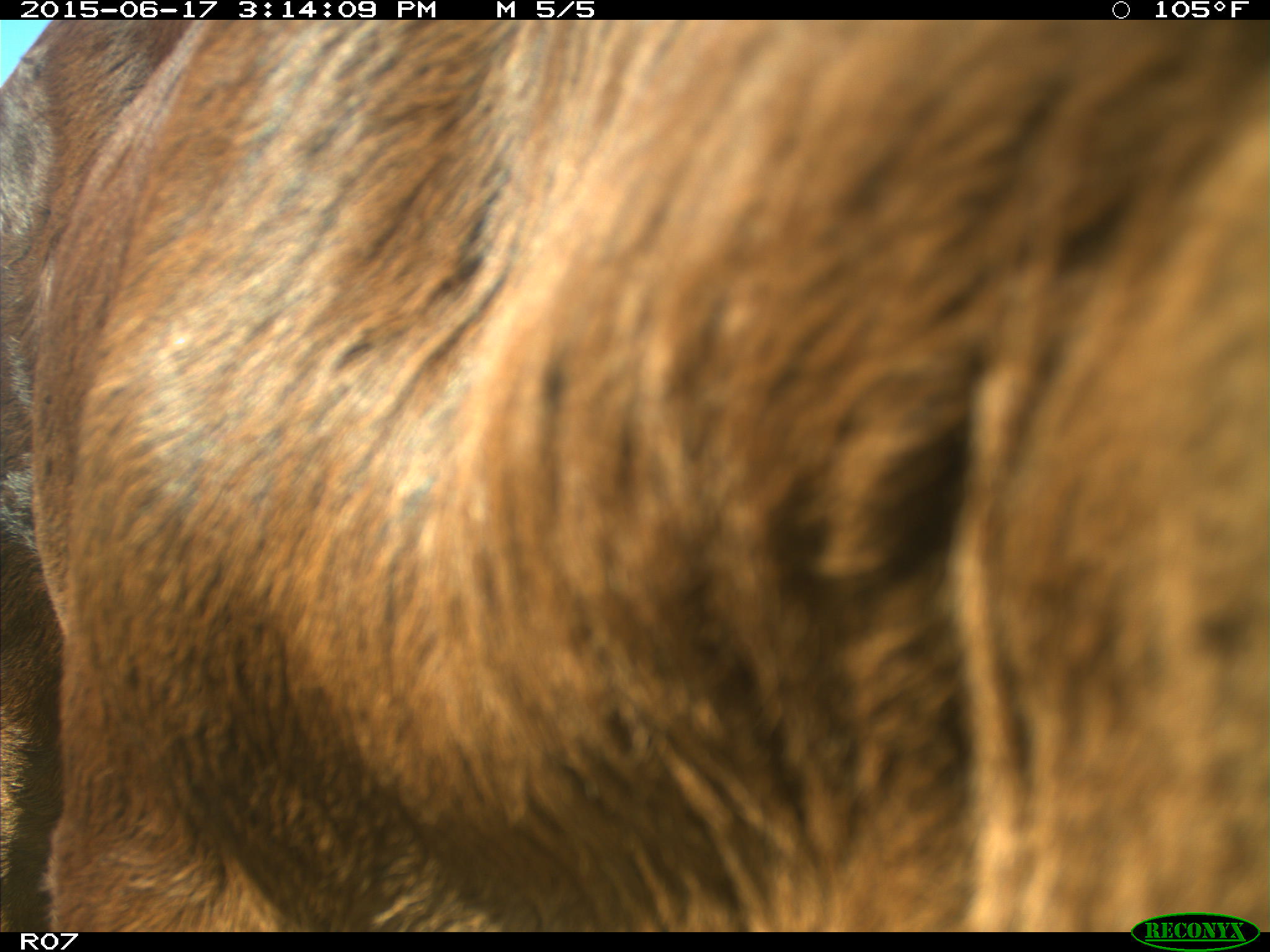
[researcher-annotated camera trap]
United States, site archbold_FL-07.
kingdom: Animalia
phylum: Chordata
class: Mammalia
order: Artiodactyla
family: Bovidae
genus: Bos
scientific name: Bos taurus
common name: domestic cow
Bos taurus (domestic cow).